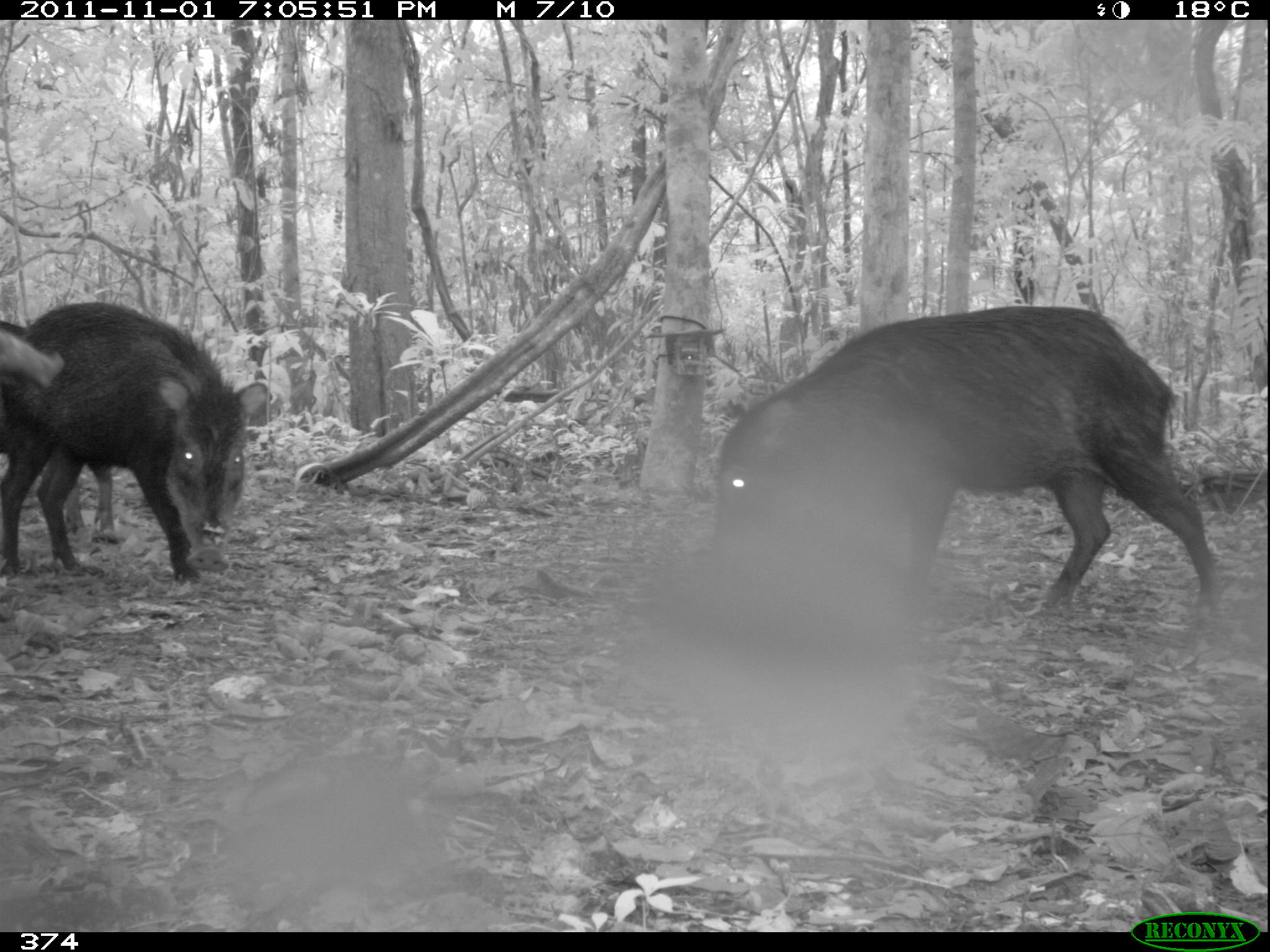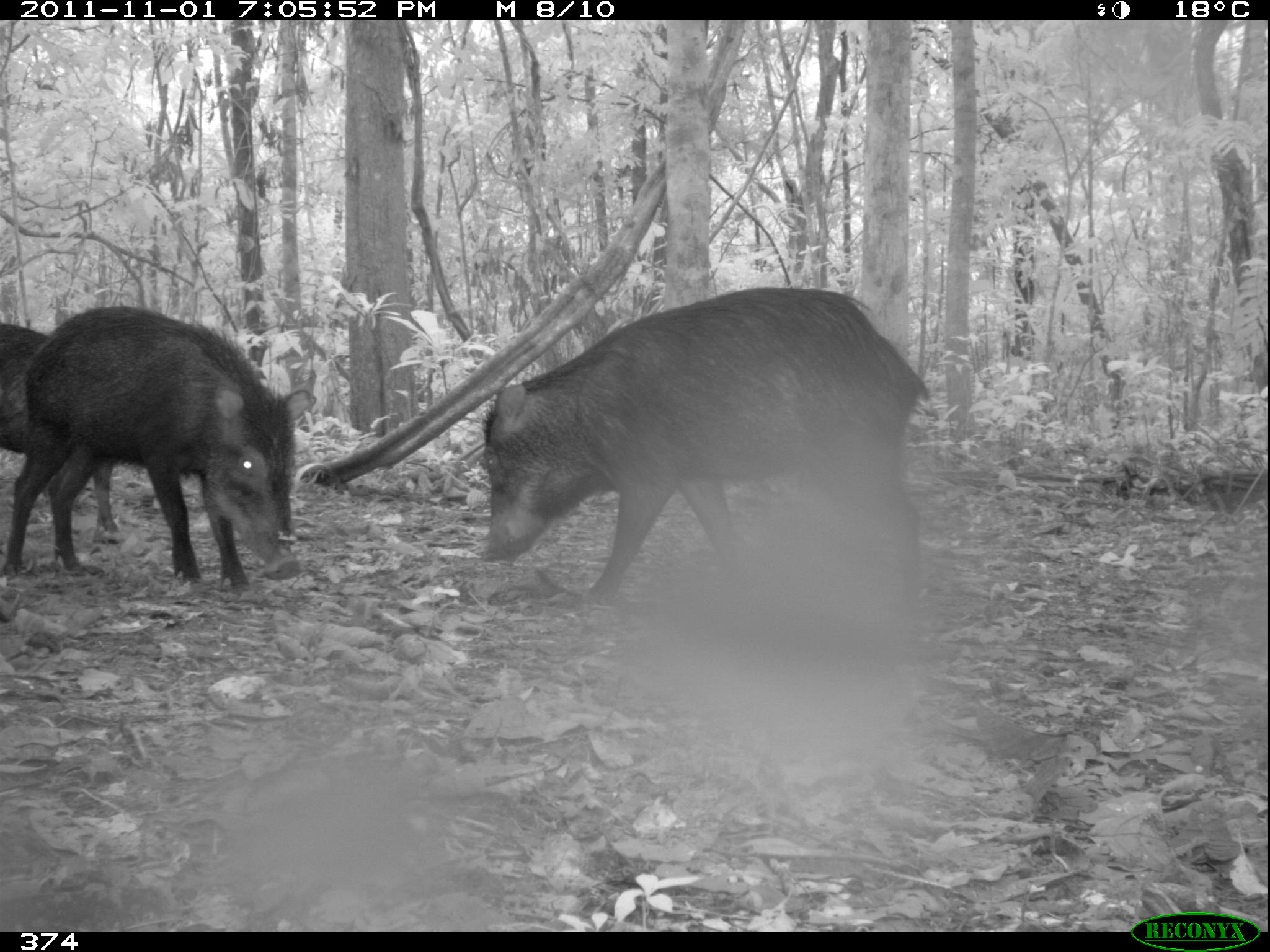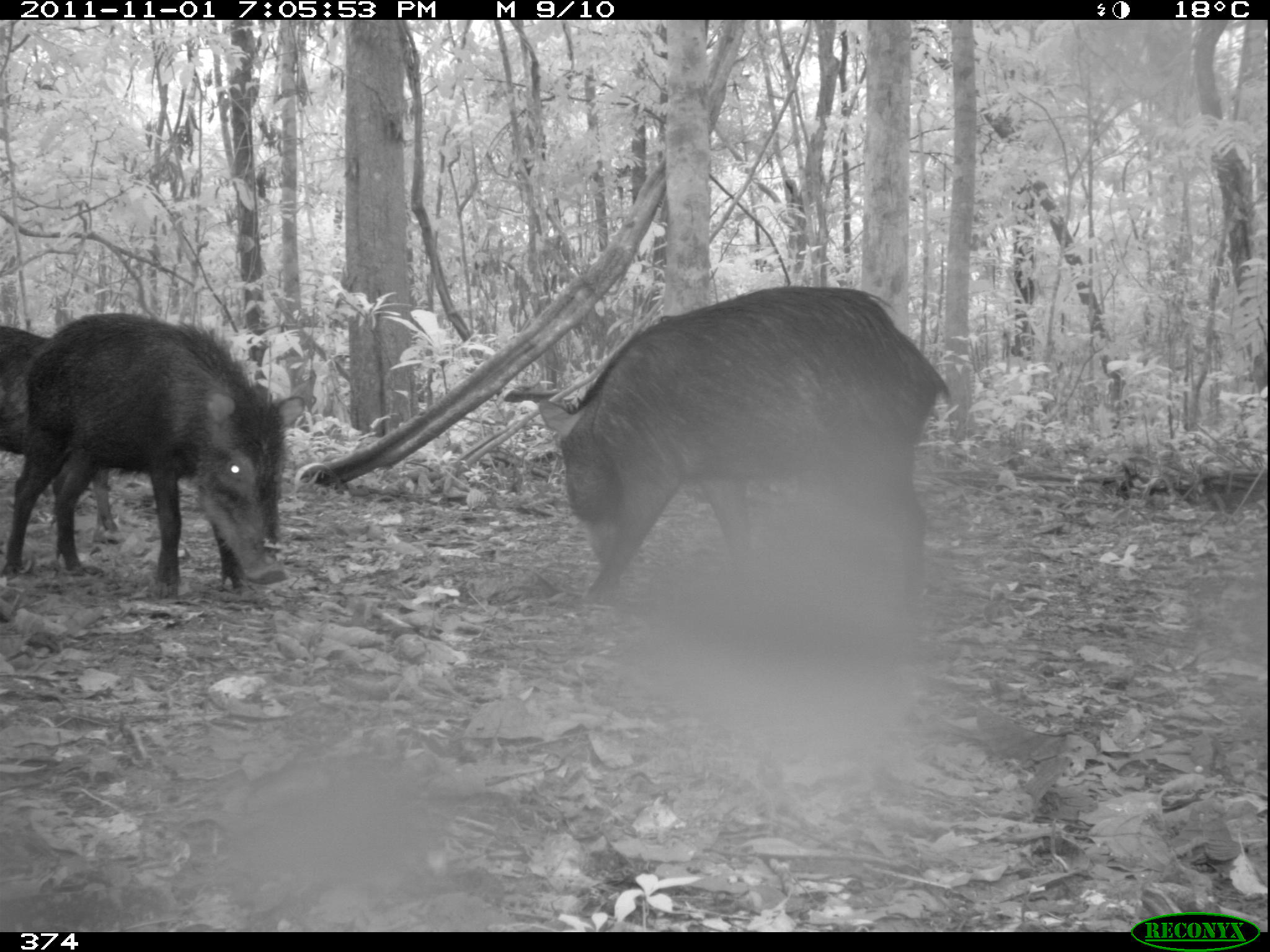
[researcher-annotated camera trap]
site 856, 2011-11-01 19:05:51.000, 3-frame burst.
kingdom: Animalia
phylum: Chordata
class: Mammalia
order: Artiodactyla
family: Tayassuidae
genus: Tayassu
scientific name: Tayassu pecari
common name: white-lipped peccary